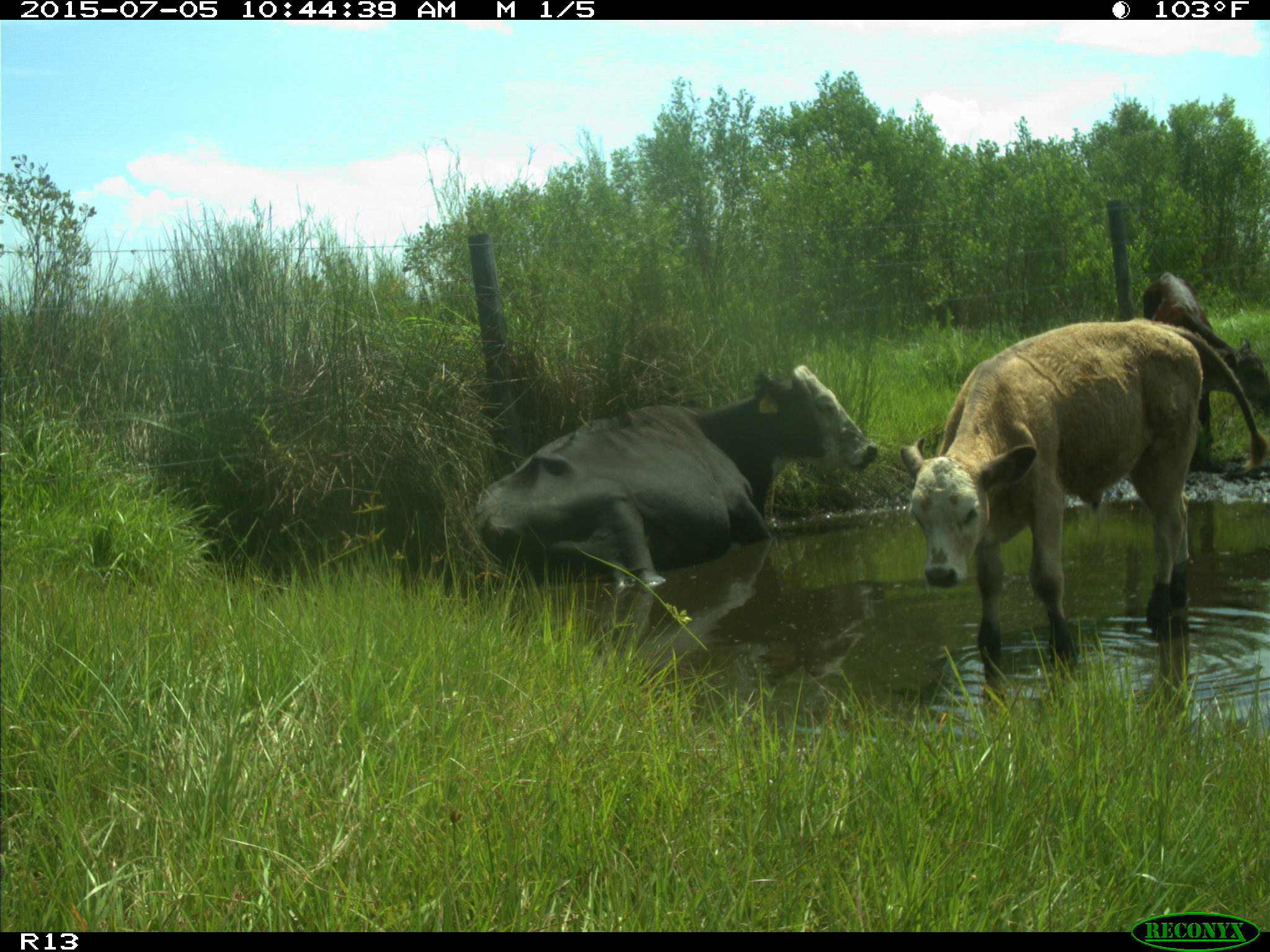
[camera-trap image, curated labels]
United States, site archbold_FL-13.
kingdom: Animalia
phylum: Chordata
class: Mammalia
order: Artiodactyla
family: Bovidae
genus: Bos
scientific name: Bos taurus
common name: domestic cow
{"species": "Bos taurus (domestic cow)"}